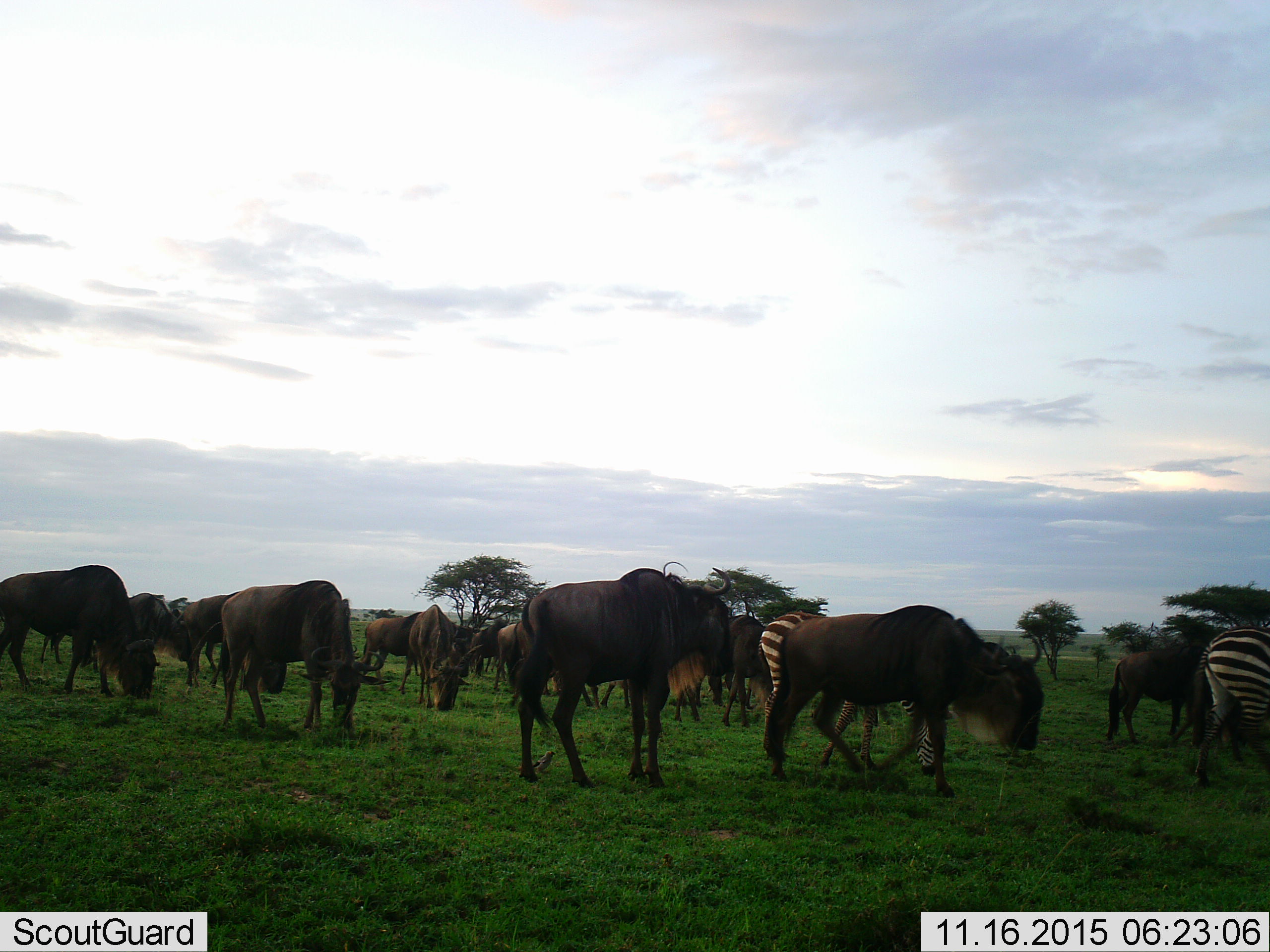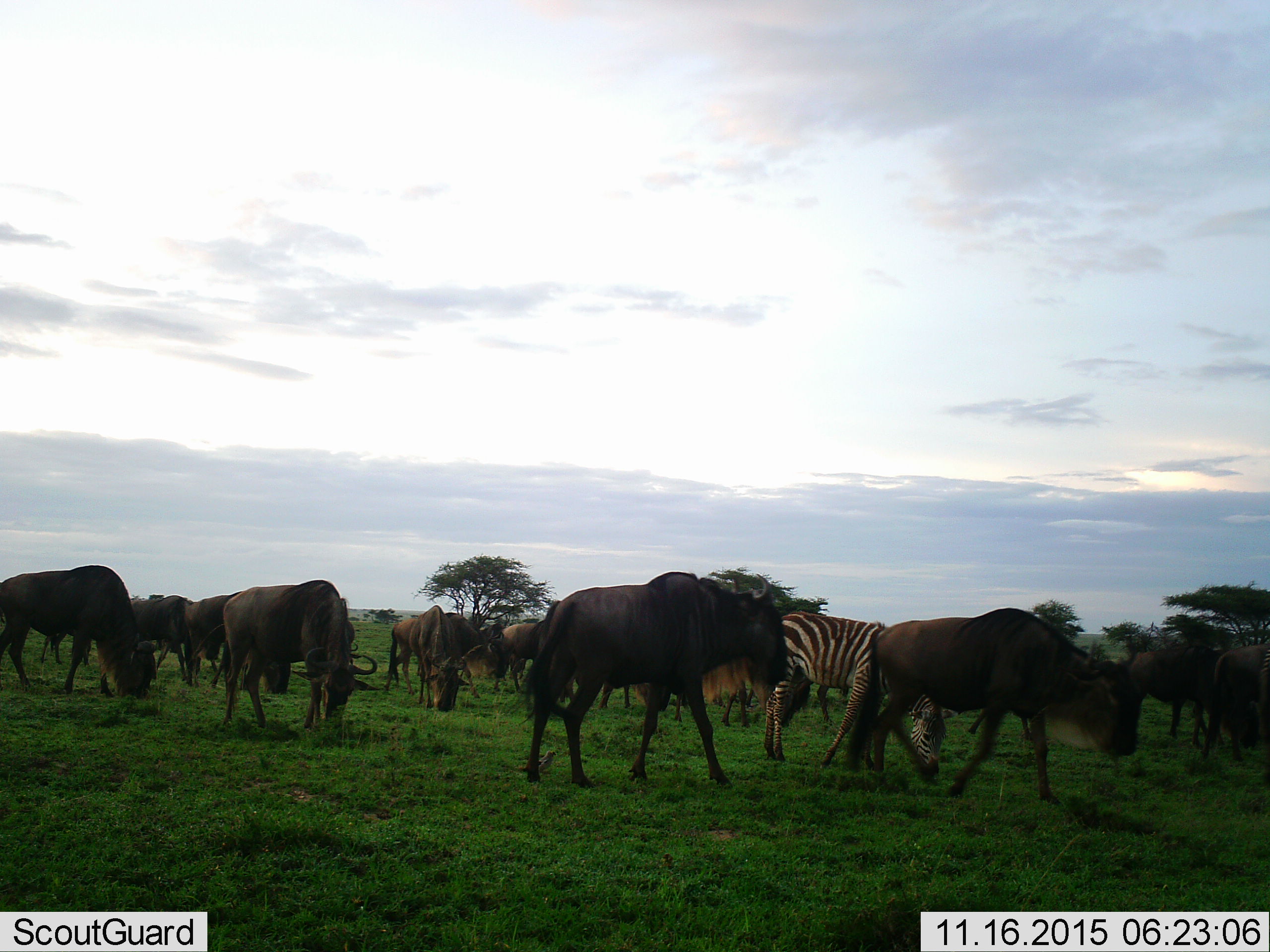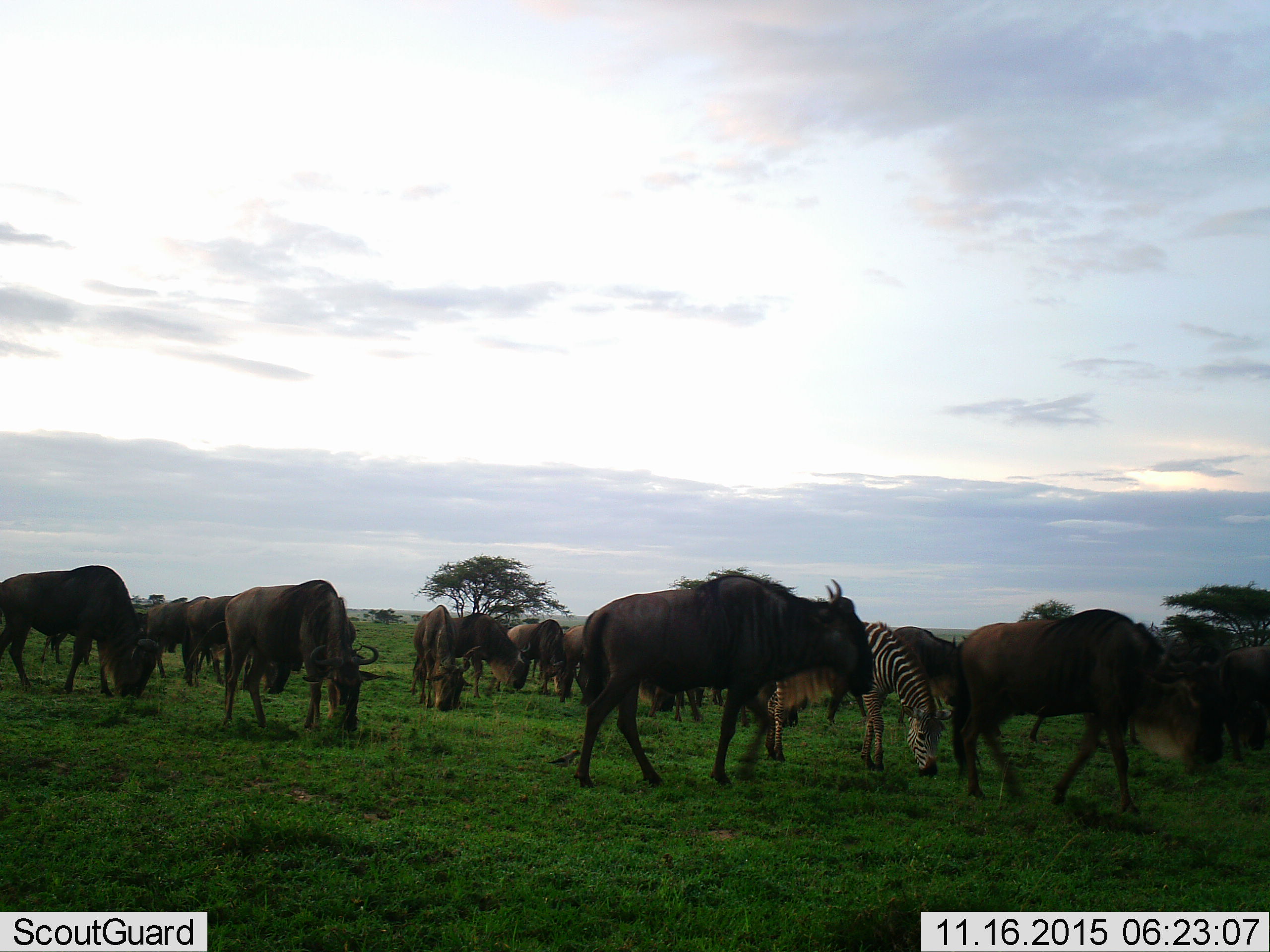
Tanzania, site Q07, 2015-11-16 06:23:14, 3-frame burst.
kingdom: Animalia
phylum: Chordata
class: Mammalia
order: Artiodactyla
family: Bovidae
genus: Connochaetes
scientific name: Connochaetes taurinus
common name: blue wildebeest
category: wildebeest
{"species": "wildebeest (blue wildebeest) (Connochaetes taurinus)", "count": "11-50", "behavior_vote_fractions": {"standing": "56%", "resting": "0%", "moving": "78%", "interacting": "0%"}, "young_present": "0%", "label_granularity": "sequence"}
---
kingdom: Animalia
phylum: Chordata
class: Mammalia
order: Perissodactyla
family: Equidae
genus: Equus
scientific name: Equus quagga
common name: plains zebra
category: zebra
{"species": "zebra (plains zebra) (Equus quagga)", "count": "2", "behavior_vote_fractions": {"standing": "25%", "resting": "0%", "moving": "62%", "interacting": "0%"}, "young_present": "0%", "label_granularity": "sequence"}